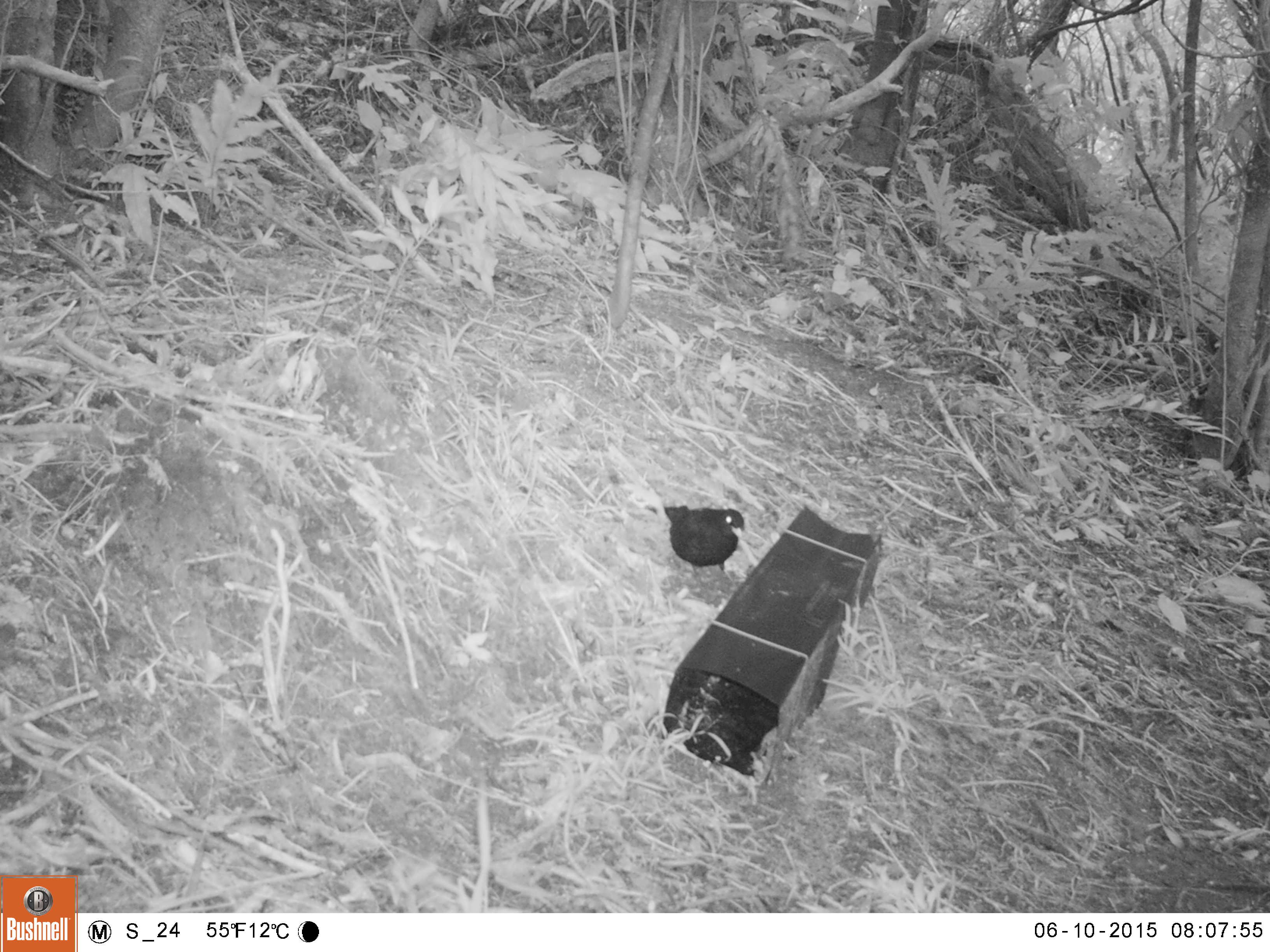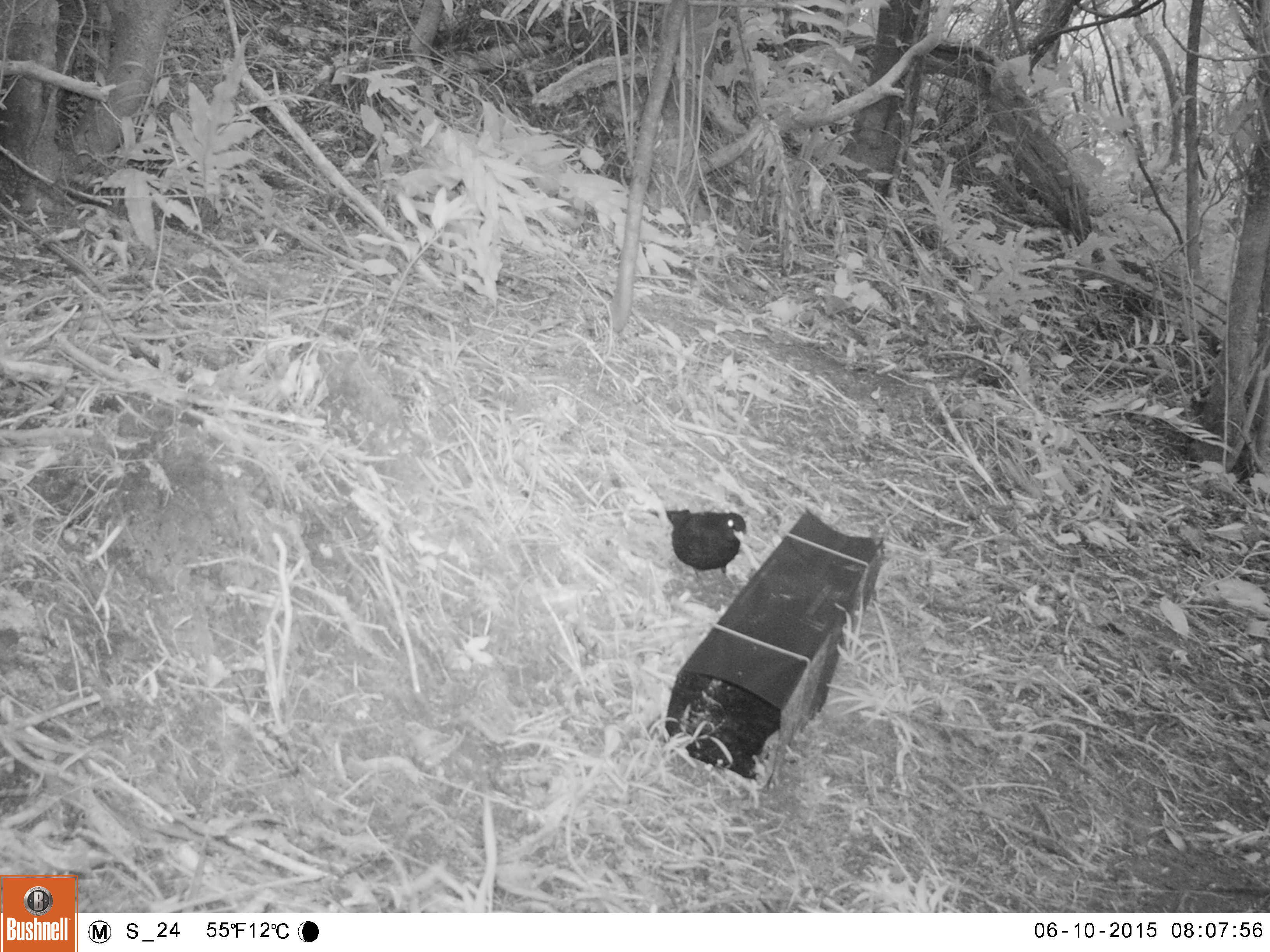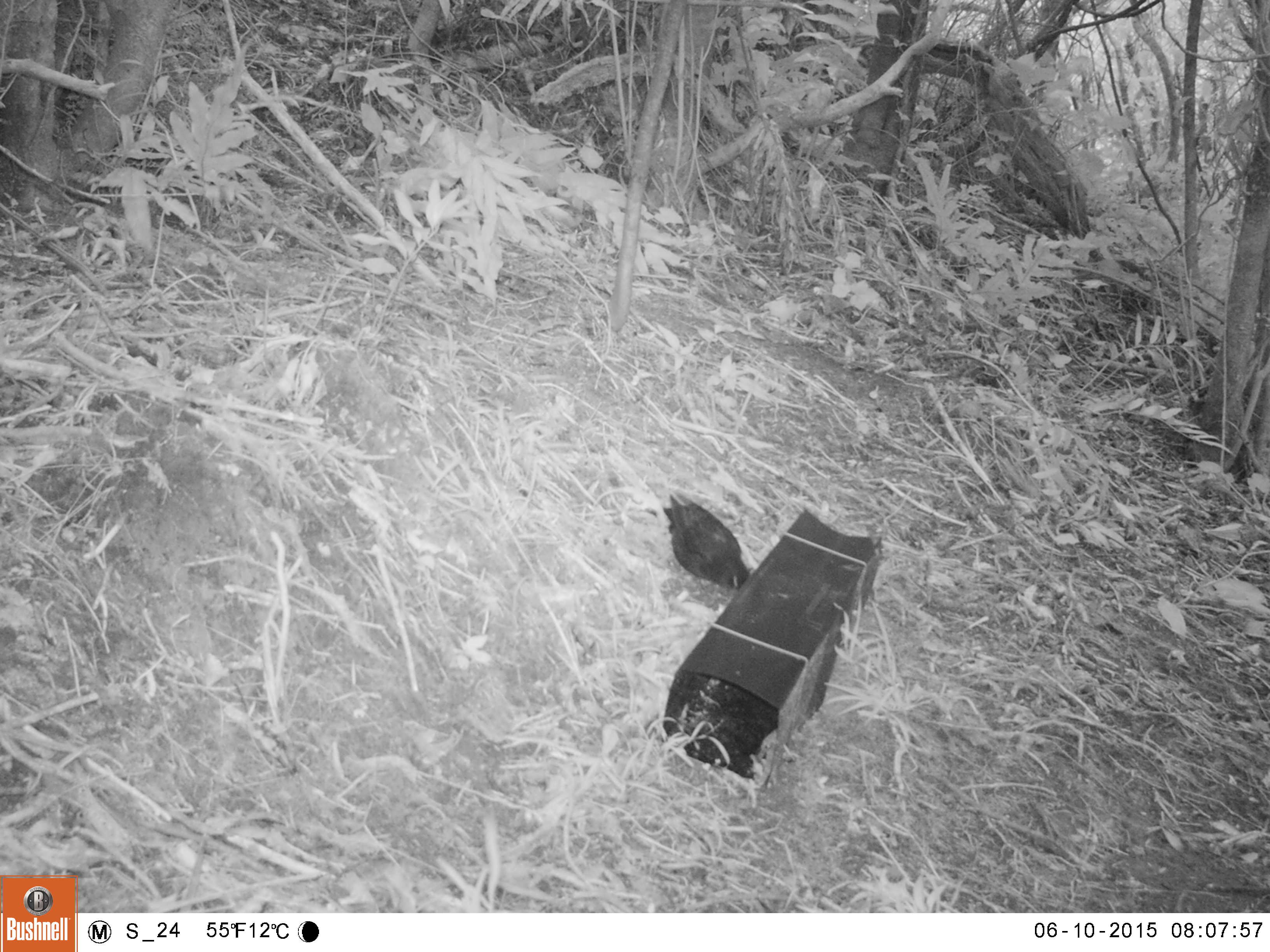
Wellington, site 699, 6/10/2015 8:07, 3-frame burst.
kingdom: Animalia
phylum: Chordata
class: Aves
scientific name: Aves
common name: bird